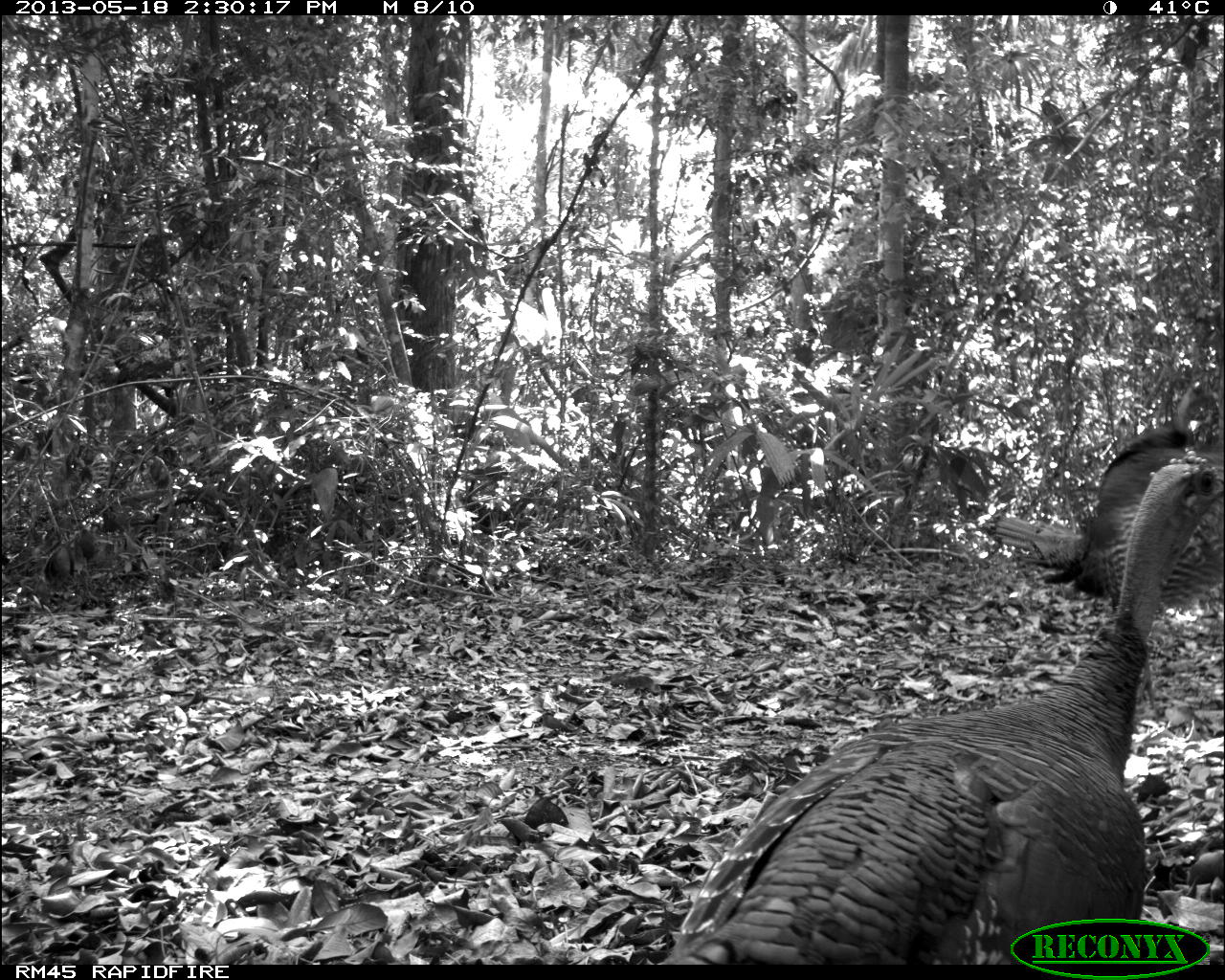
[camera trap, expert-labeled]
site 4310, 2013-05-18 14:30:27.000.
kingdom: Animalia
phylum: Chordata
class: Aves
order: Galliformes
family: Phasianidae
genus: Meleagris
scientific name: Meleagris ocellata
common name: ocellated turkey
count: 2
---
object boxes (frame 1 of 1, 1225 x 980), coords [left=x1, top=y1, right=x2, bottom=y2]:
meleagris ocellata: [left=648, top=450, right=1225, bottom=965]; [left=992, top=419, right=1225, bottom=609]